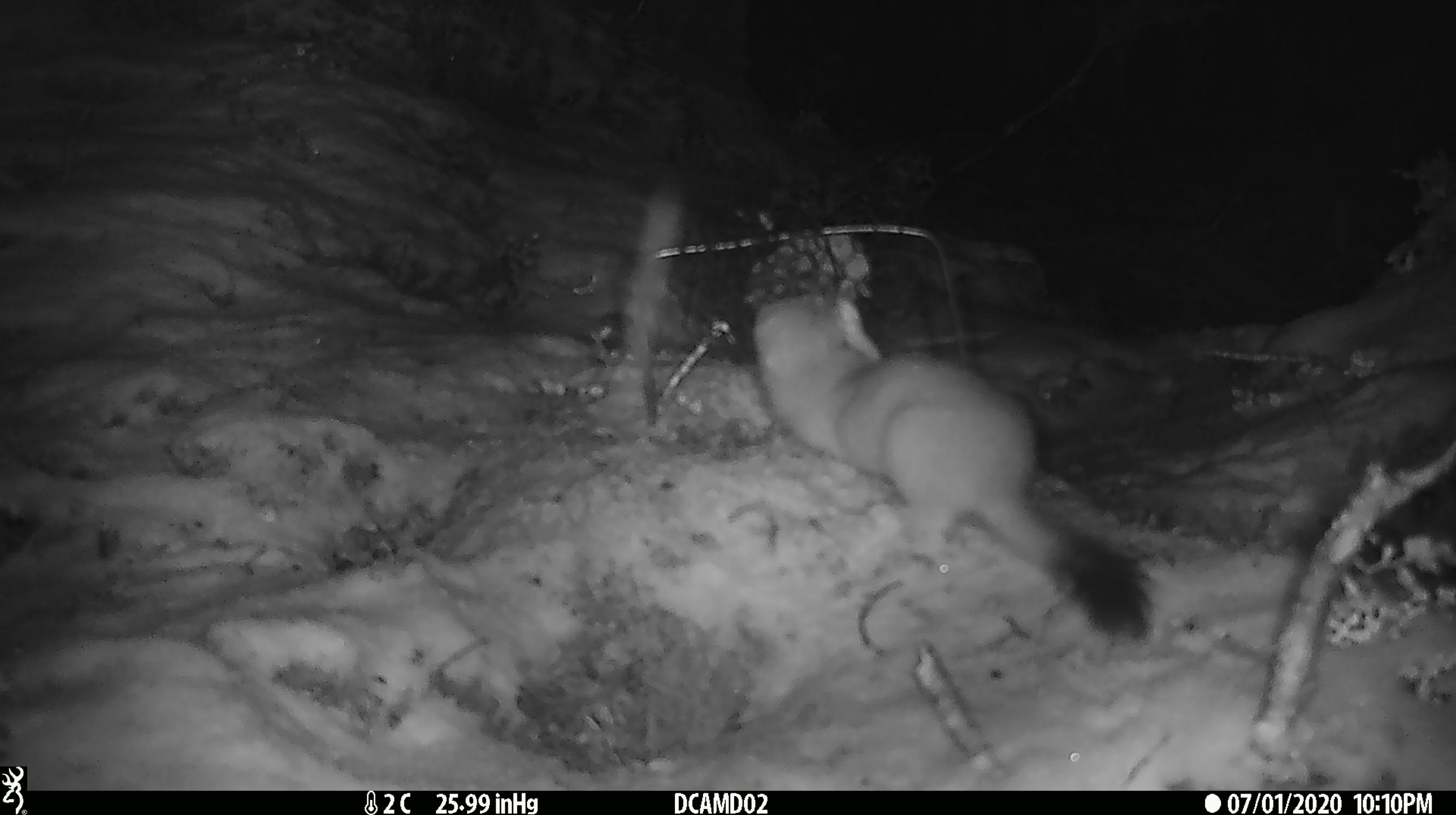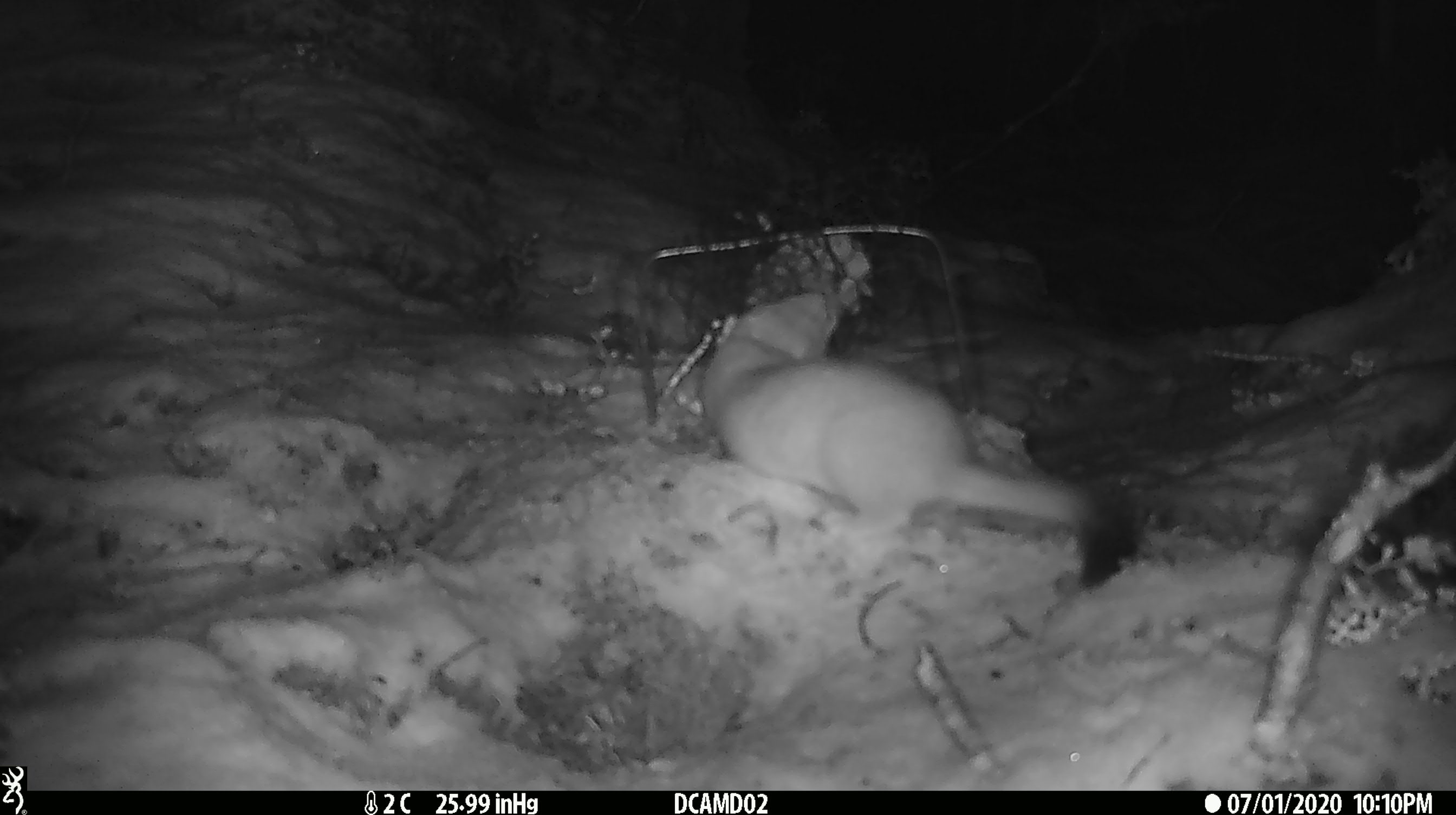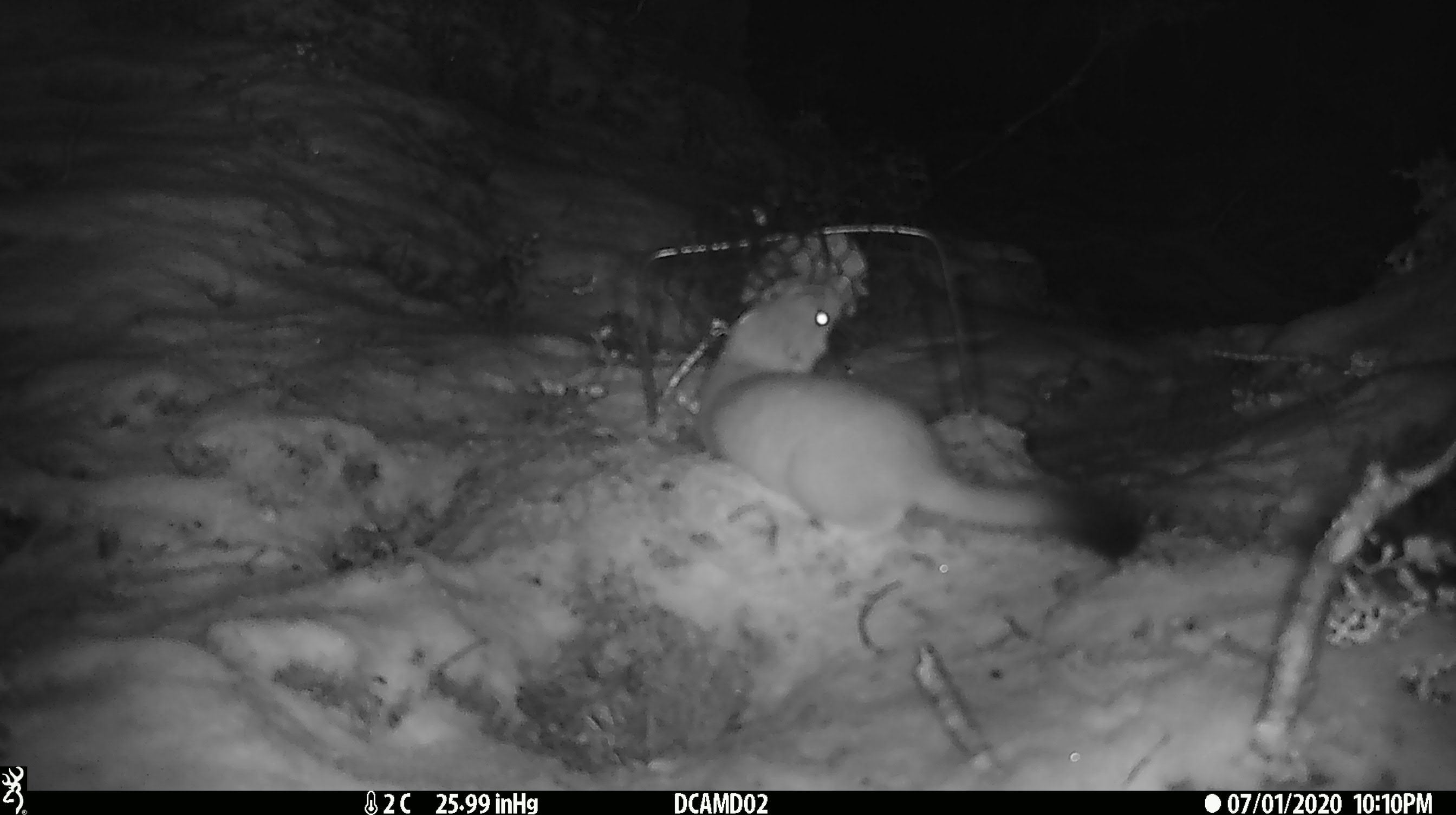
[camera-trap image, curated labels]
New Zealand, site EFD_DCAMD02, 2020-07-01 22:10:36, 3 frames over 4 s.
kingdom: Animalia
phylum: Chordata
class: Mammalia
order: Carnivora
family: Mustelidae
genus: Mustela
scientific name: Mustela erminea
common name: stoat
Stoat (Mustela erminea).